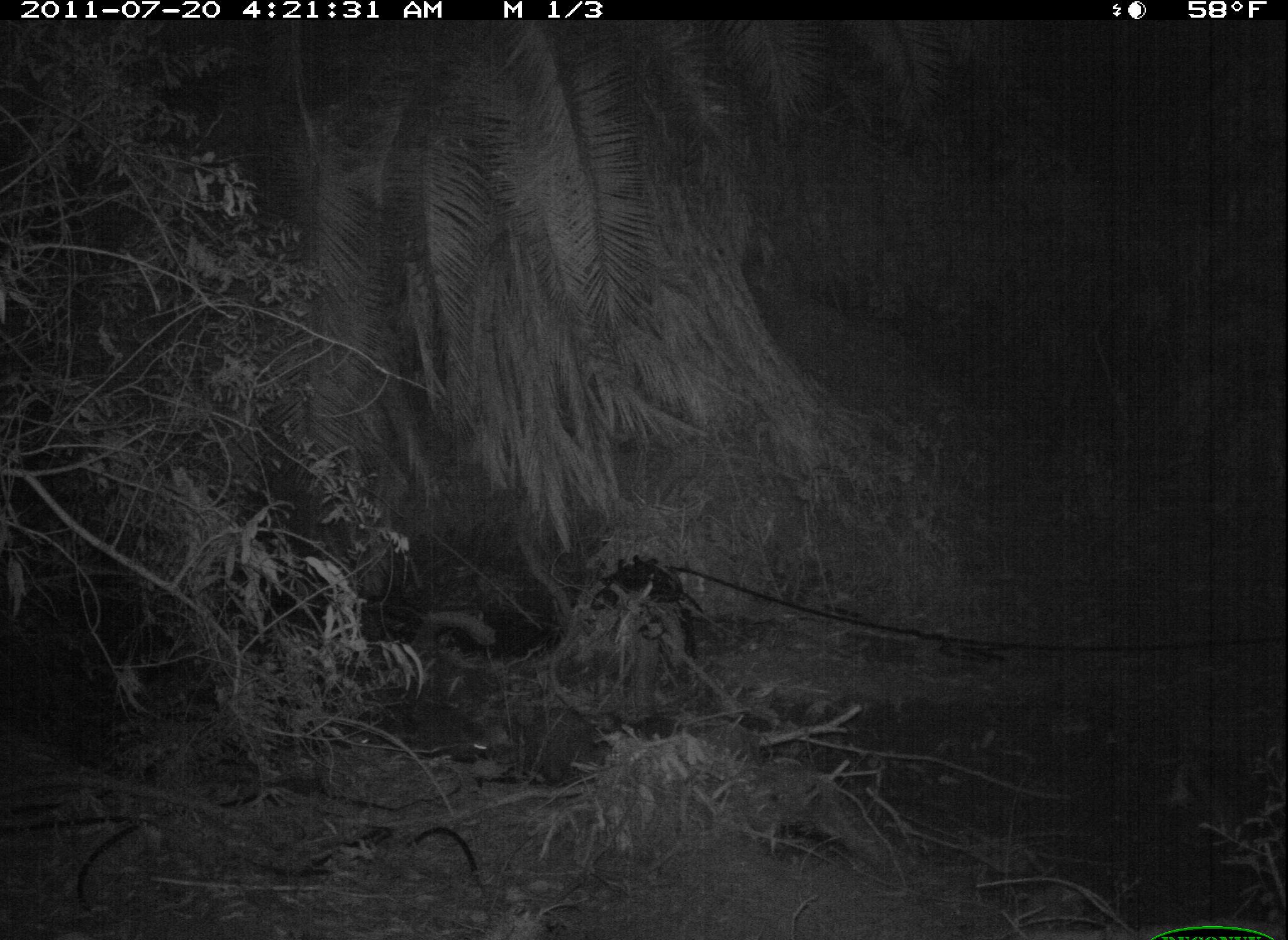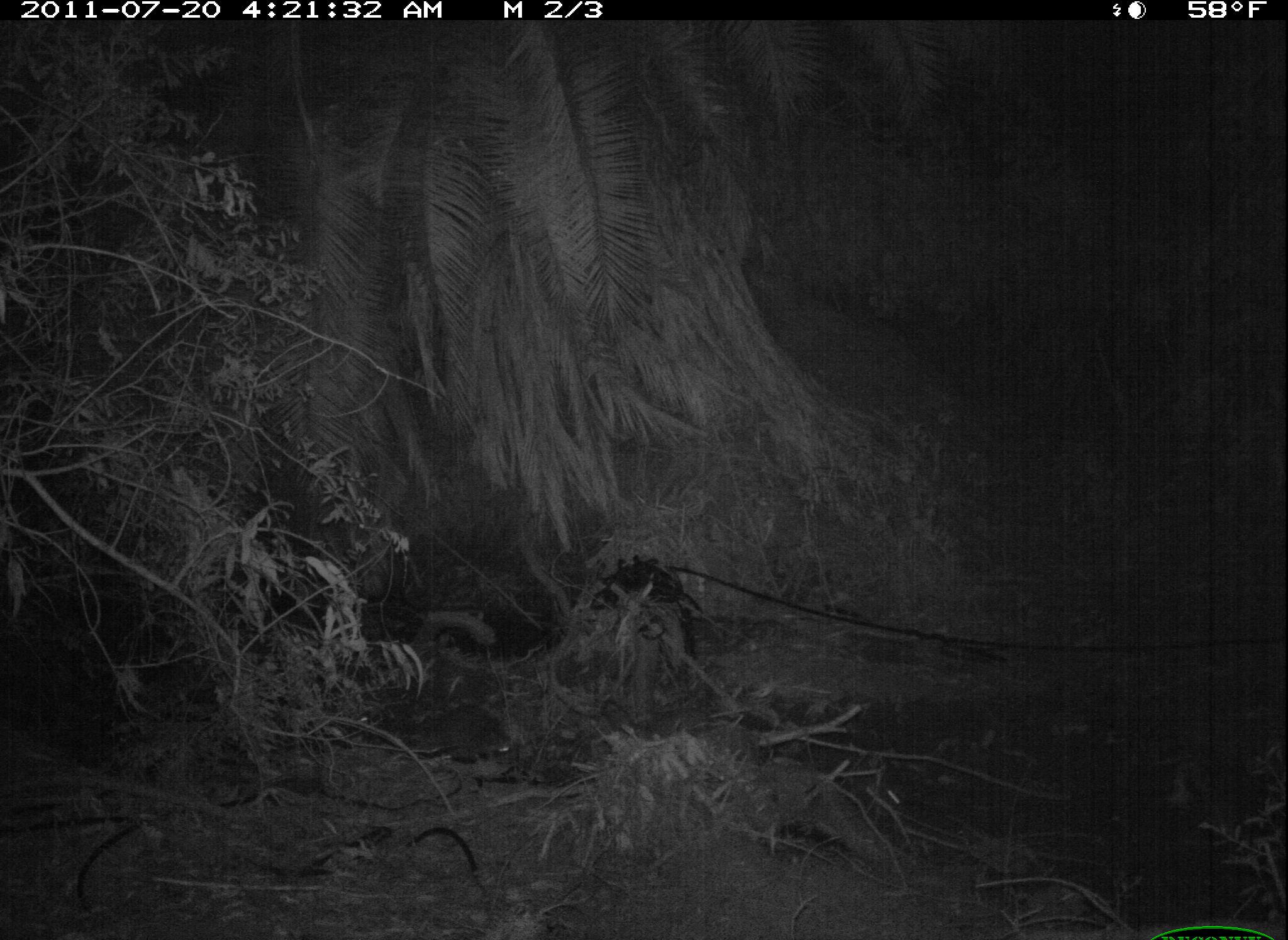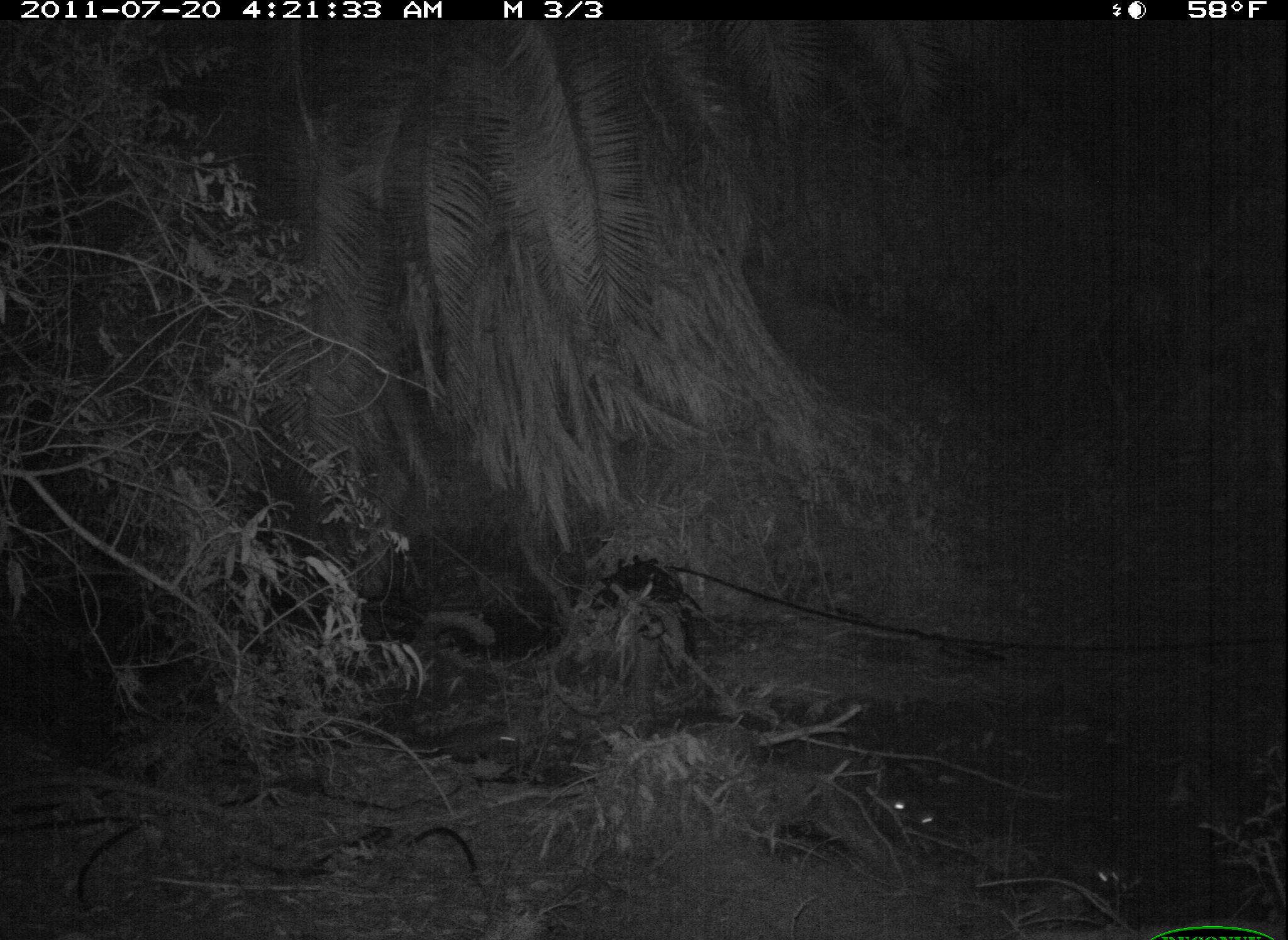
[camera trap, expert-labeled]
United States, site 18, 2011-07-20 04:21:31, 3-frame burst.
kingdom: Animalia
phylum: Chordata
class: Mammalia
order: Carnivora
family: Procyonidae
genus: Procyon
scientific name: Procyon lotor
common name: raccoon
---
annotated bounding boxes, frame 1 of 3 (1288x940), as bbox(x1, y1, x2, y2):
raccoon: bbox(465, 739, 507, 766)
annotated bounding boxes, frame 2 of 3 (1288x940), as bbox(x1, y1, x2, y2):
raccoon: bbox(493, 744, 513, 756); bbox(359, 715, 375, 725)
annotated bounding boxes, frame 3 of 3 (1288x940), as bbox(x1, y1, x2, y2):
raccoon: bbox(886, 797, 945, 834); bbox(1090, 868, 1135, 893)